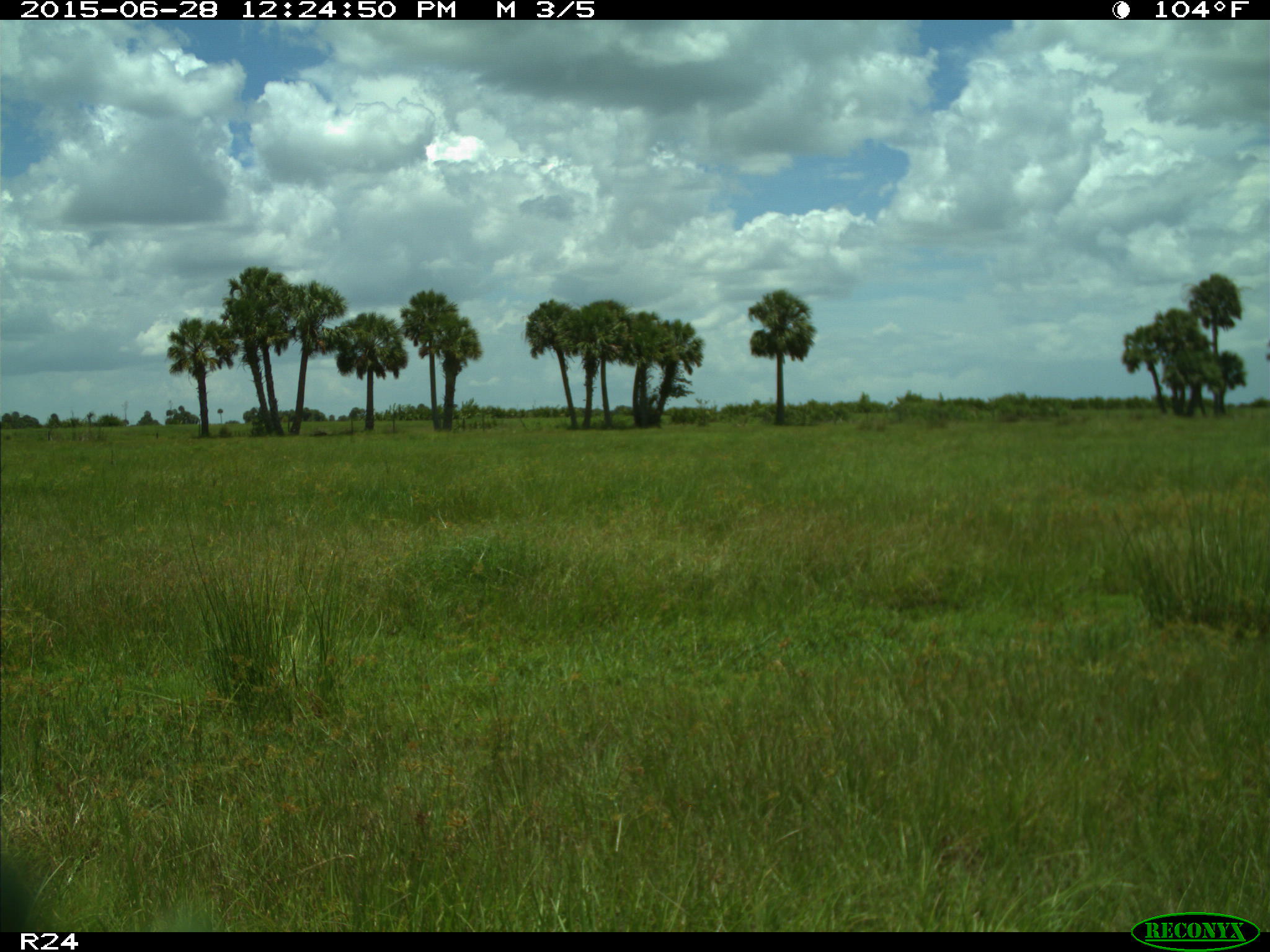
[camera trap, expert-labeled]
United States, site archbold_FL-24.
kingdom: Animalia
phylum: Chordata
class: Mammalia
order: Artiodactyla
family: Bovidae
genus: Bos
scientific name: Bos taurus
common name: domestic cow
Bos taurus (domestic cow).